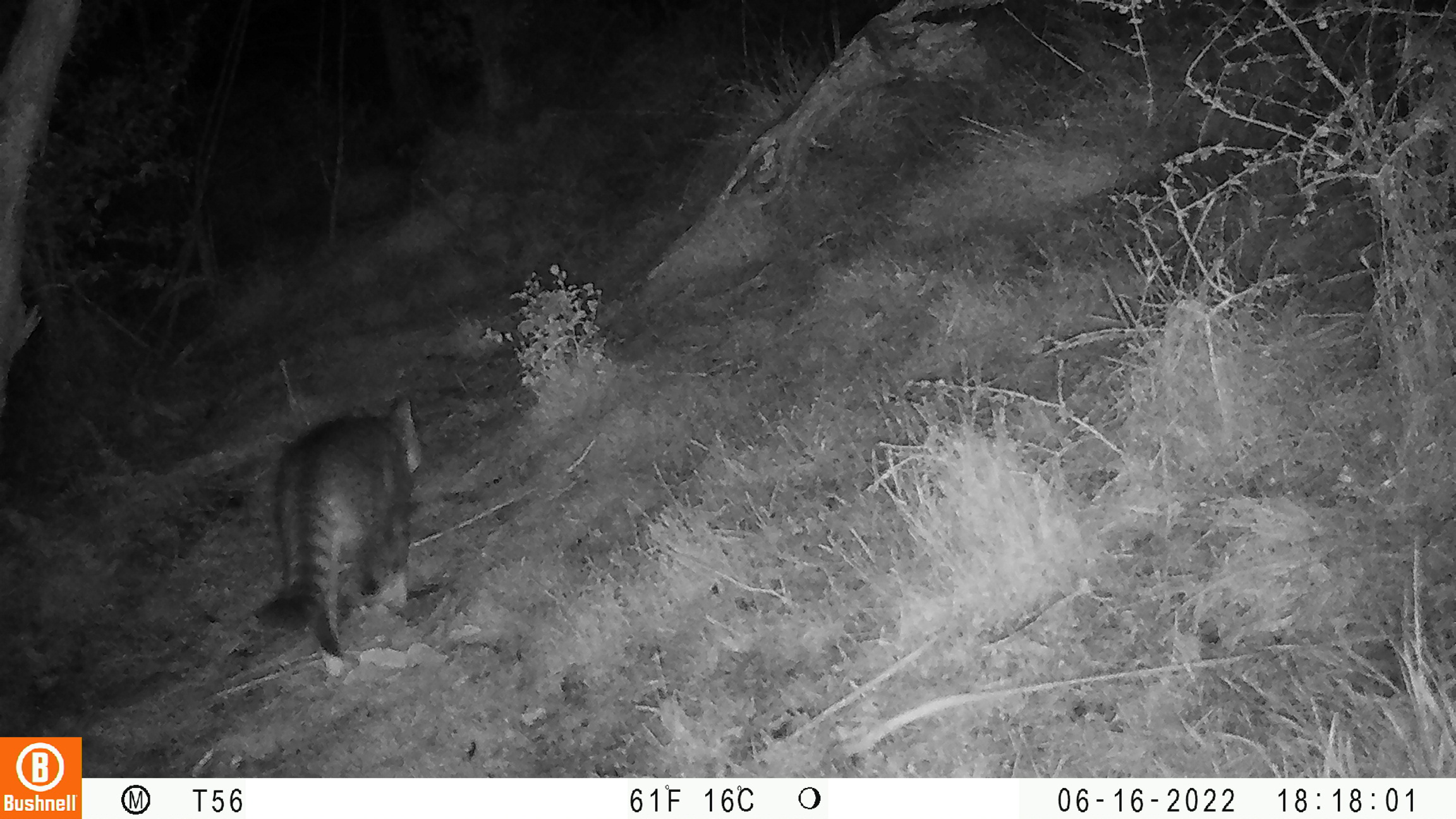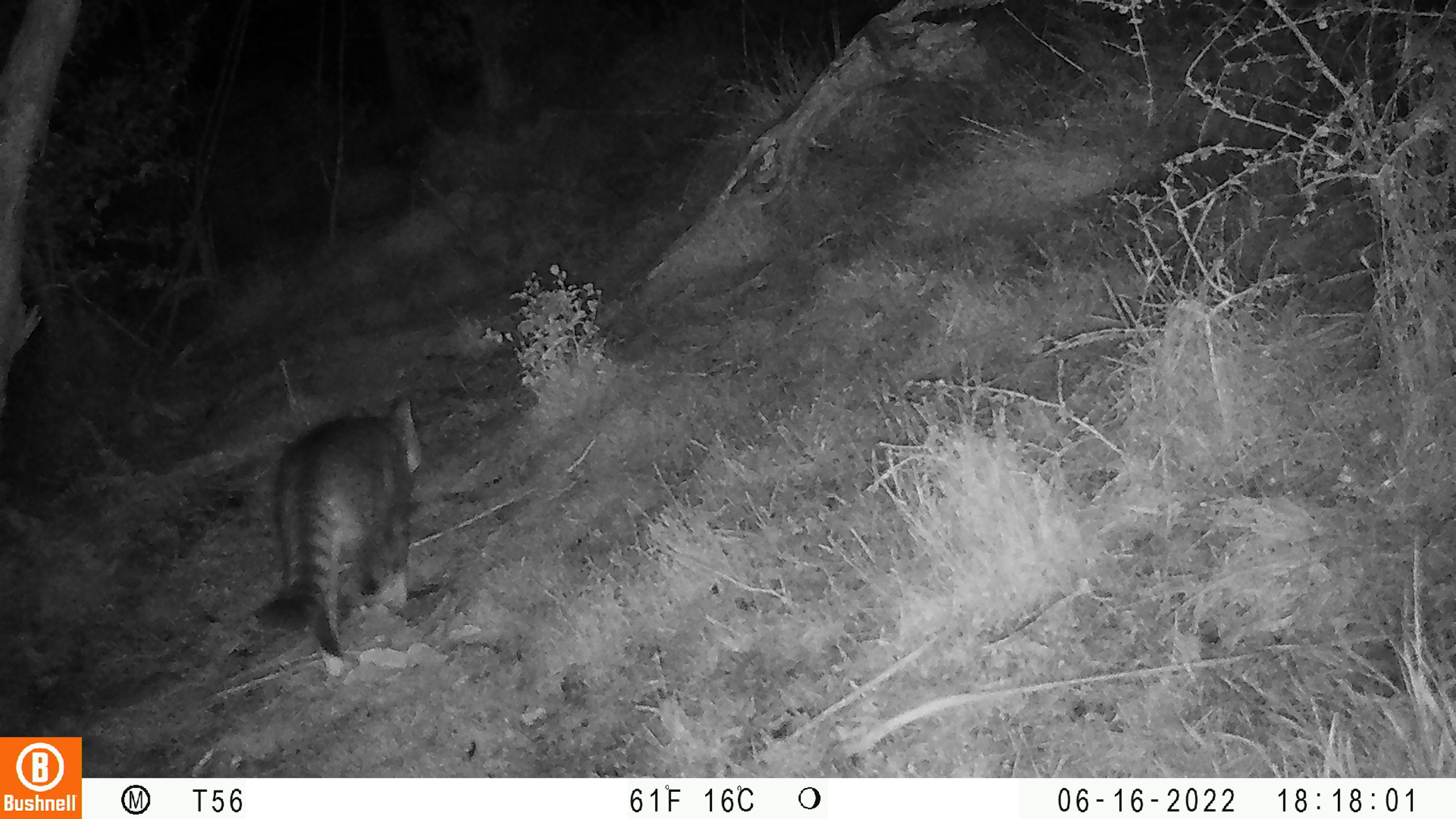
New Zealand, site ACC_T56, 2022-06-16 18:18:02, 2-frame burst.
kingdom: Animalia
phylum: Chordata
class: Mammalia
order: Carnivora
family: Felidae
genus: Felis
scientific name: Felis catus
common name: domestic cat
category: cat